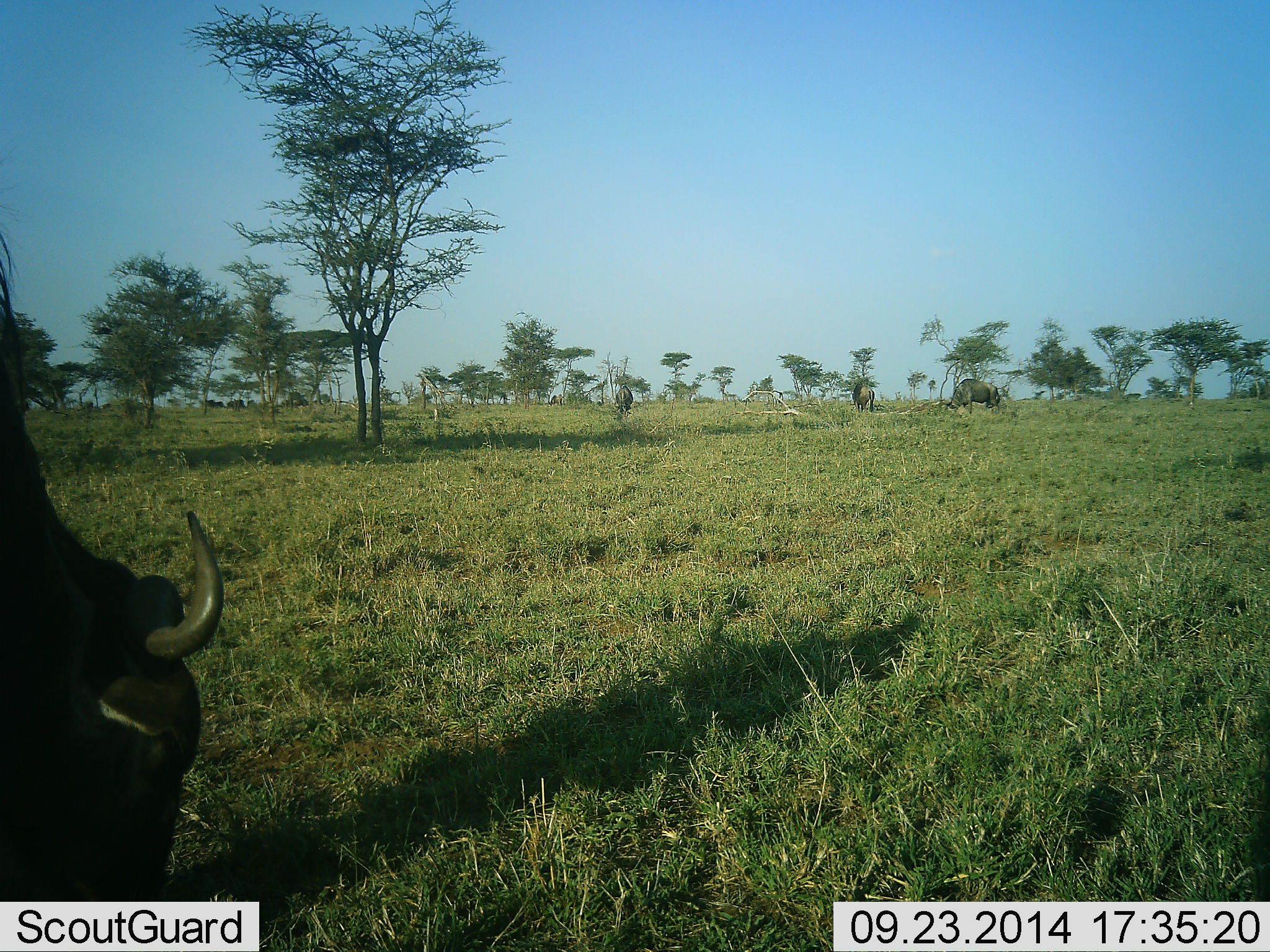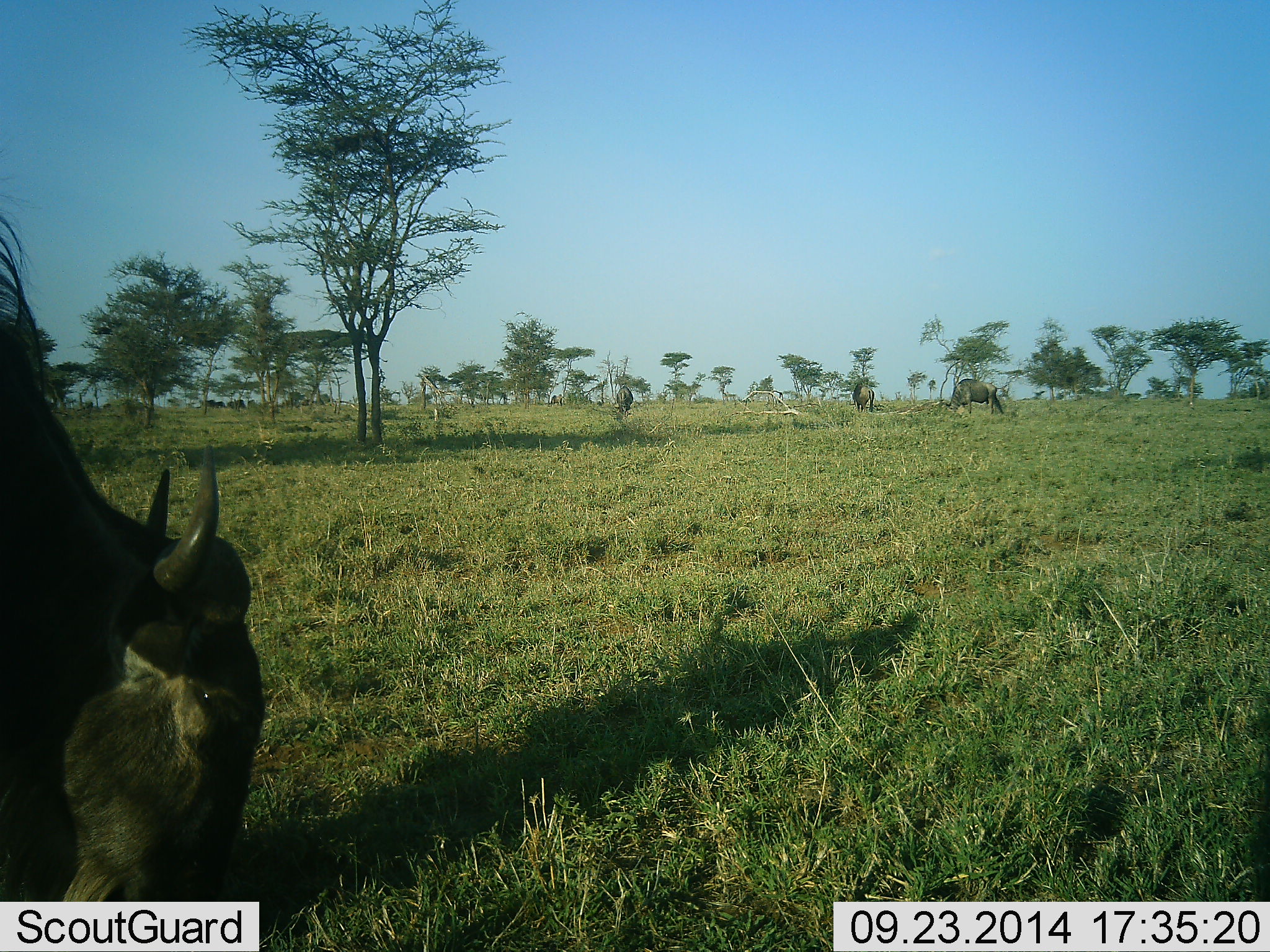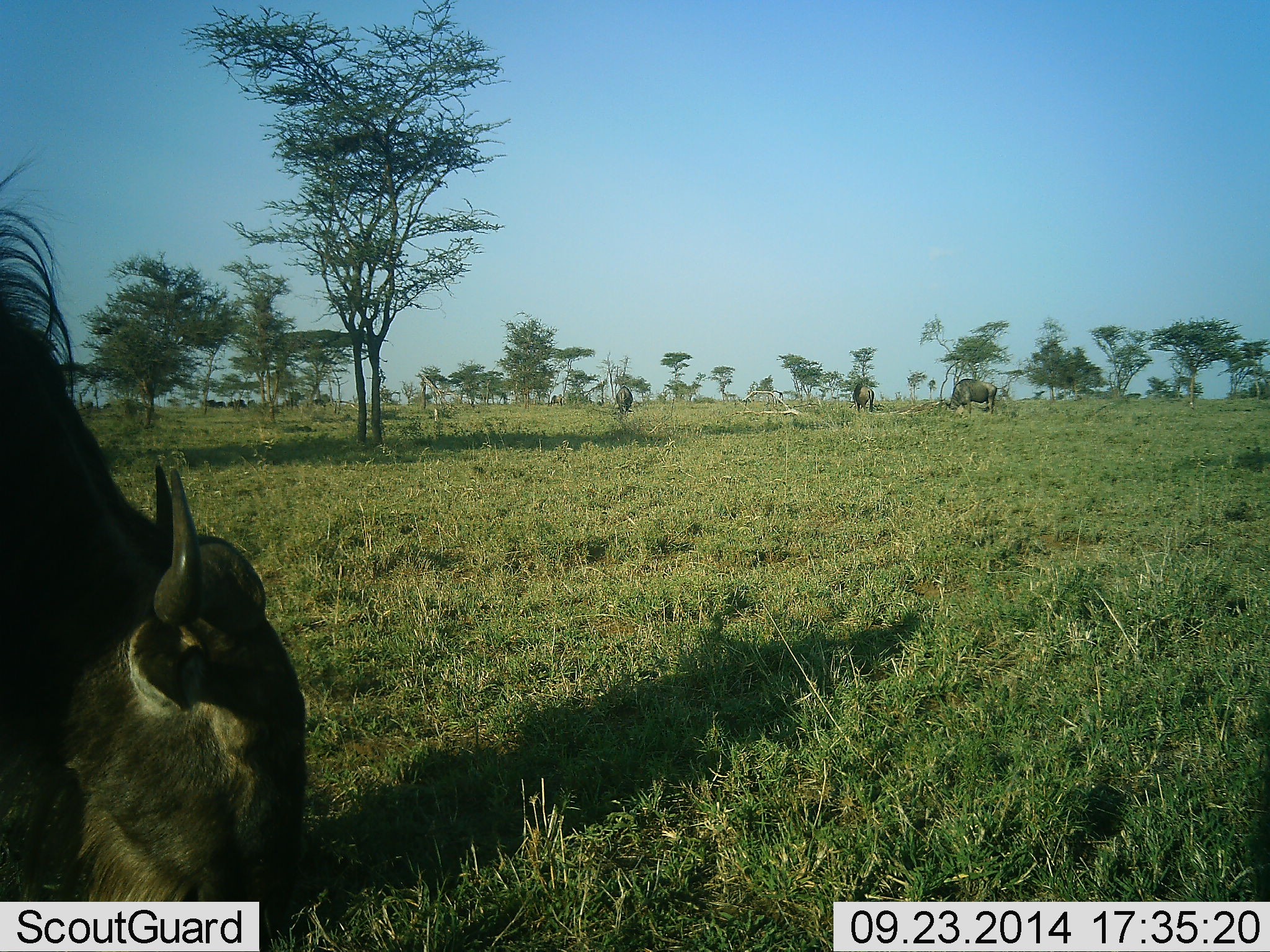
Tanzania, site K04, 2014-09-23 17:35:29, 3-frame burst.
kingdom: Animalia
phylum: Chordata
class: Mammalia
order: Artiodactyla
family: Bovidae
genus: Connochaetes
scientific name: Connochaetes taurinus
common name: blue wildebeest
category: wildebeest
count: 5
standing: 40%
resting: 0%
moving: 10%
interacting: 0%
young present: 0%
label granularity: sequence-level